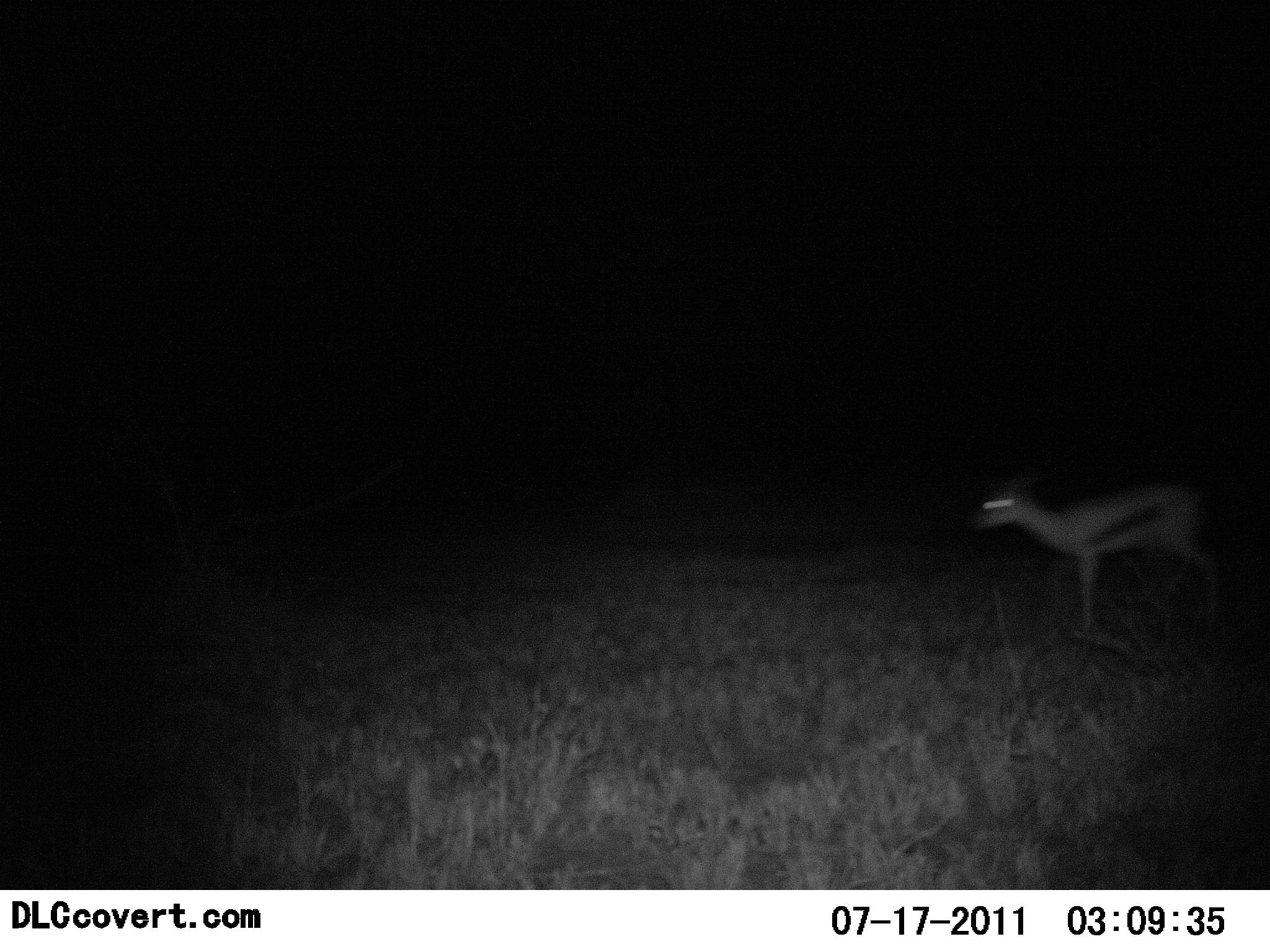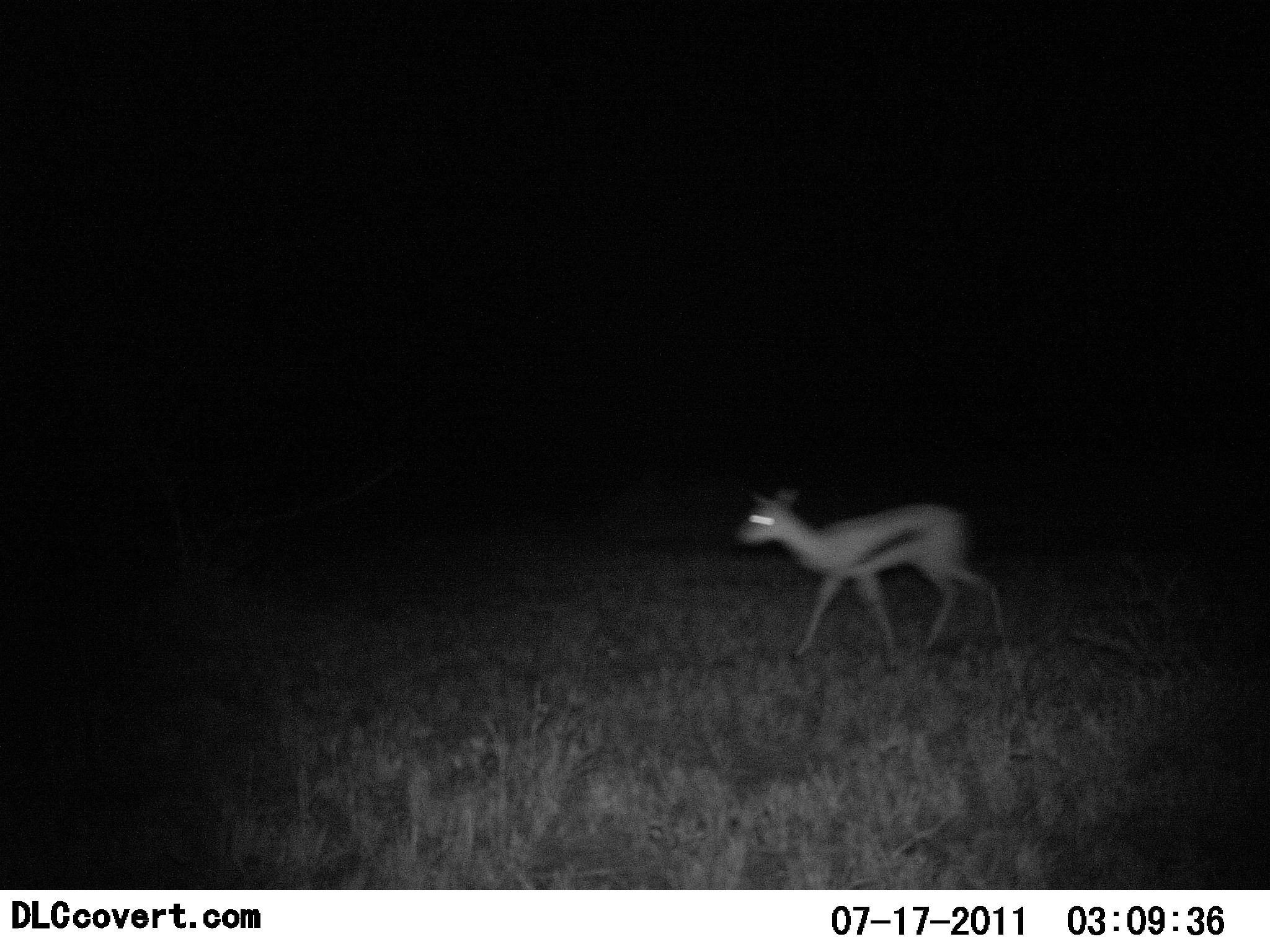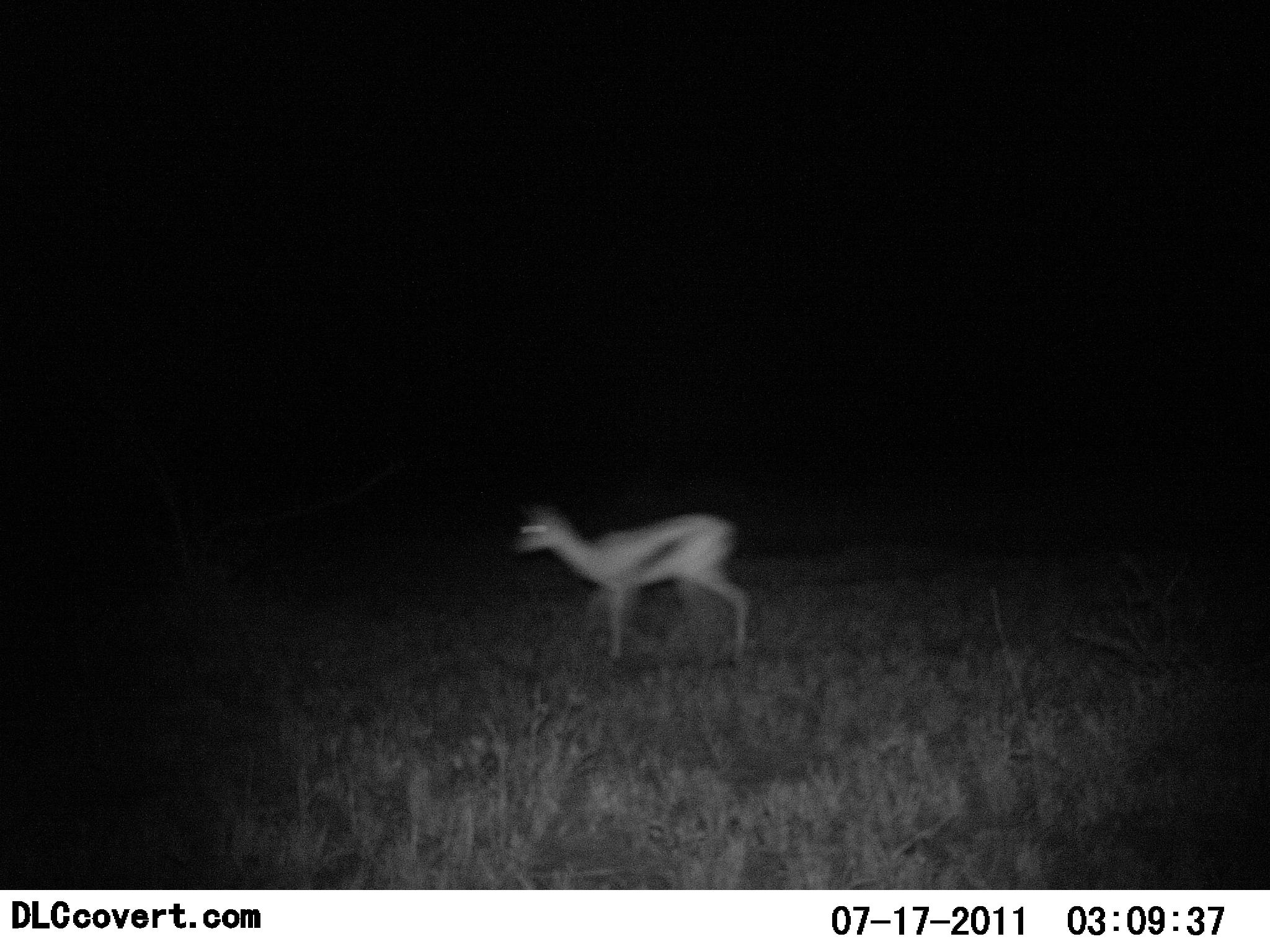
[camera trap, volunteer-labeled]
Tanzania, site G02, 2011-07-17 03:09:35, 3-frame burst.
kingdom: Animalia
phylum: Chordata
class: Mammalia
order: Artiodactyla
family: Bovidae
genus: Eudorcas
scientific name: Eudorcas thomsonii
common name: thomson's gazelle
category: gazellethomsons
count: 1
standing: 0%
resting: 0%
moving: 100%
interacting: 0%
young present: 0%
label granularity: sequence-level